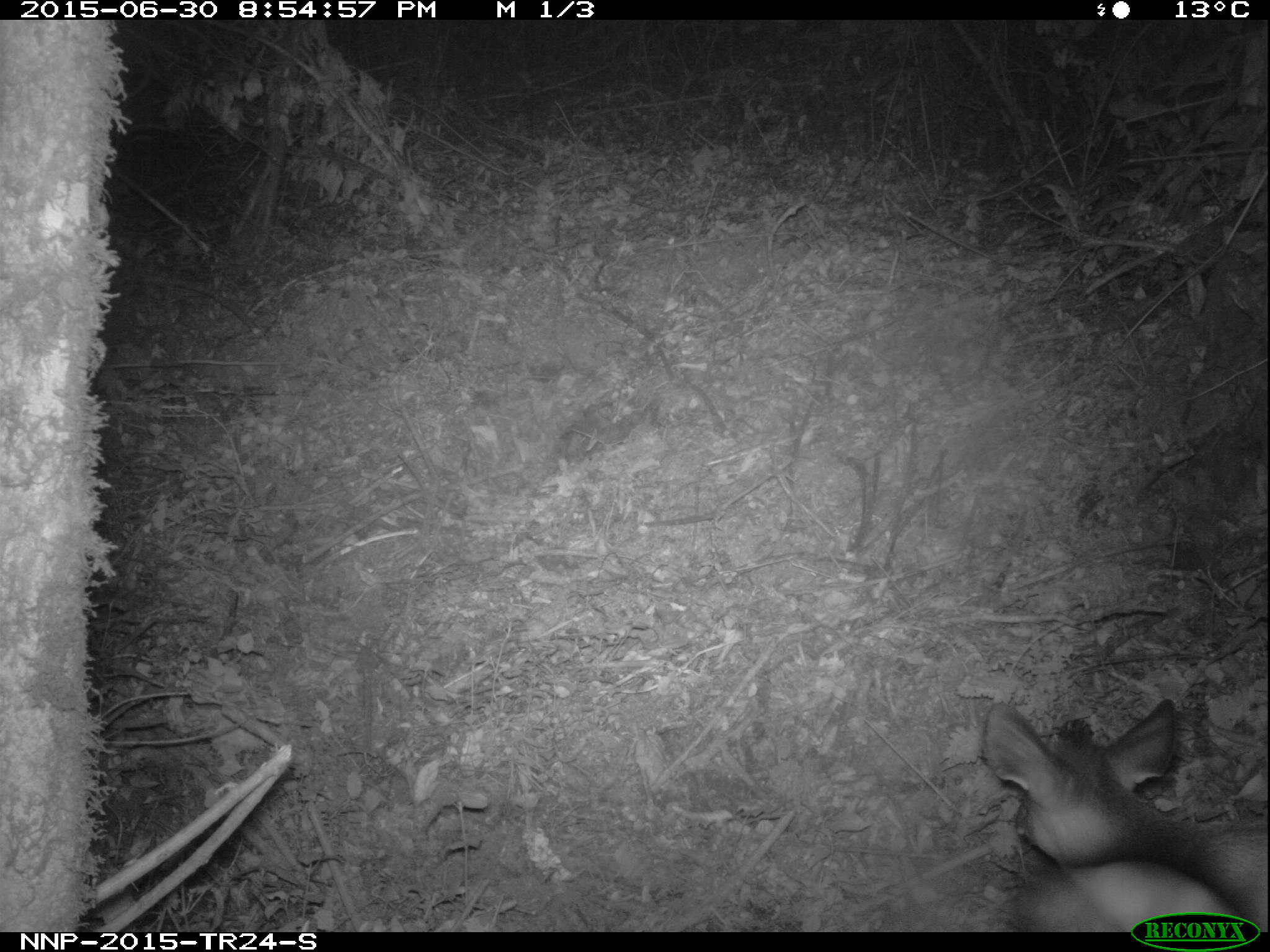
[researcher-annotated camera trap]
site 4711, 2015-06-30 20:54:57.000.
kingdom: Animalia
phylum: Chordata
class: Mammalia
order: Artiodactyla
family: Bovidae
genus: Cephalophus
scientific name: Cephalophus nigrifrons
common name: black-fronted duiker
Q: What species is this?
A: Cephalophus nigrifrons (black-fronted duiker).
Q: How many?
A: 1.